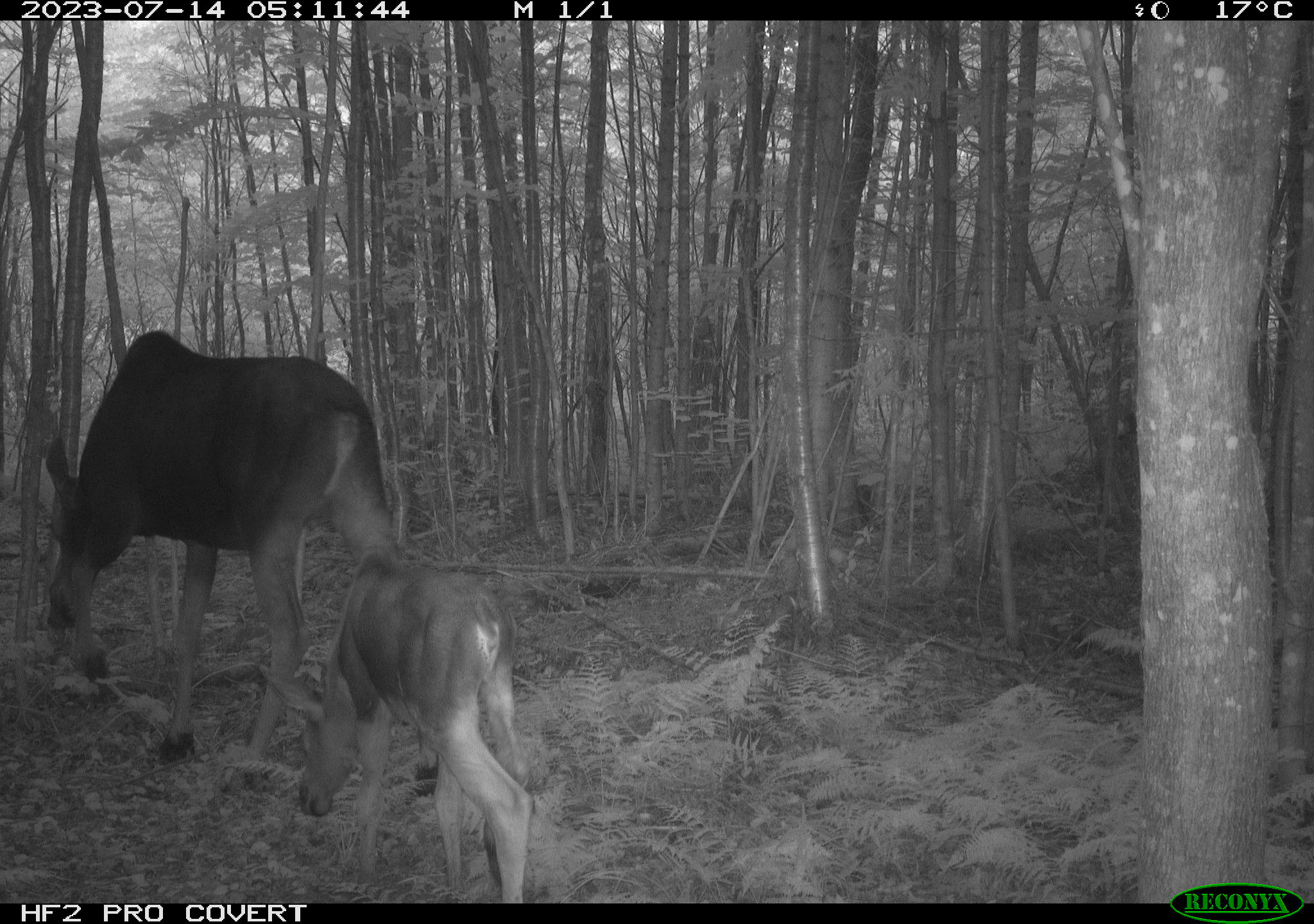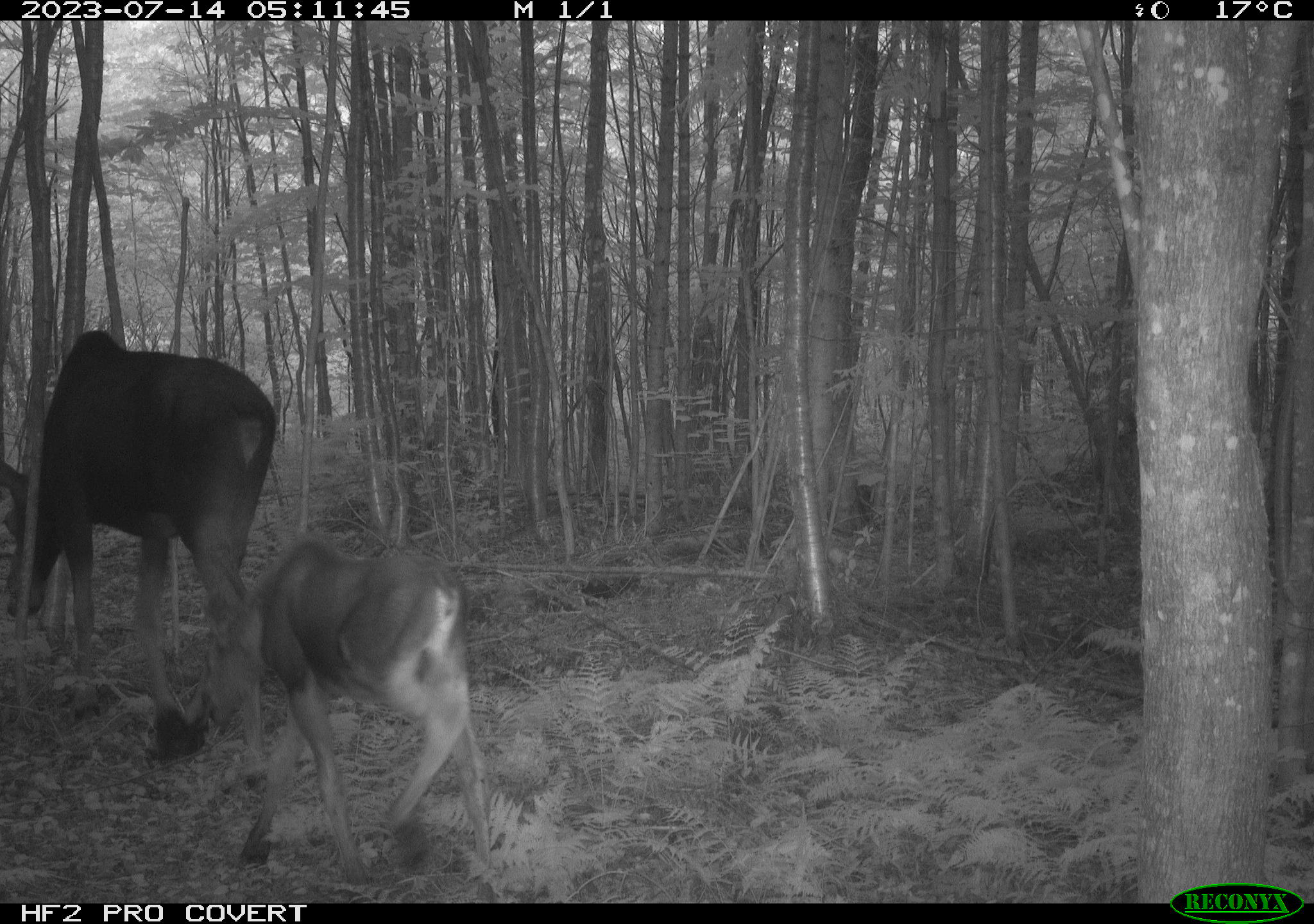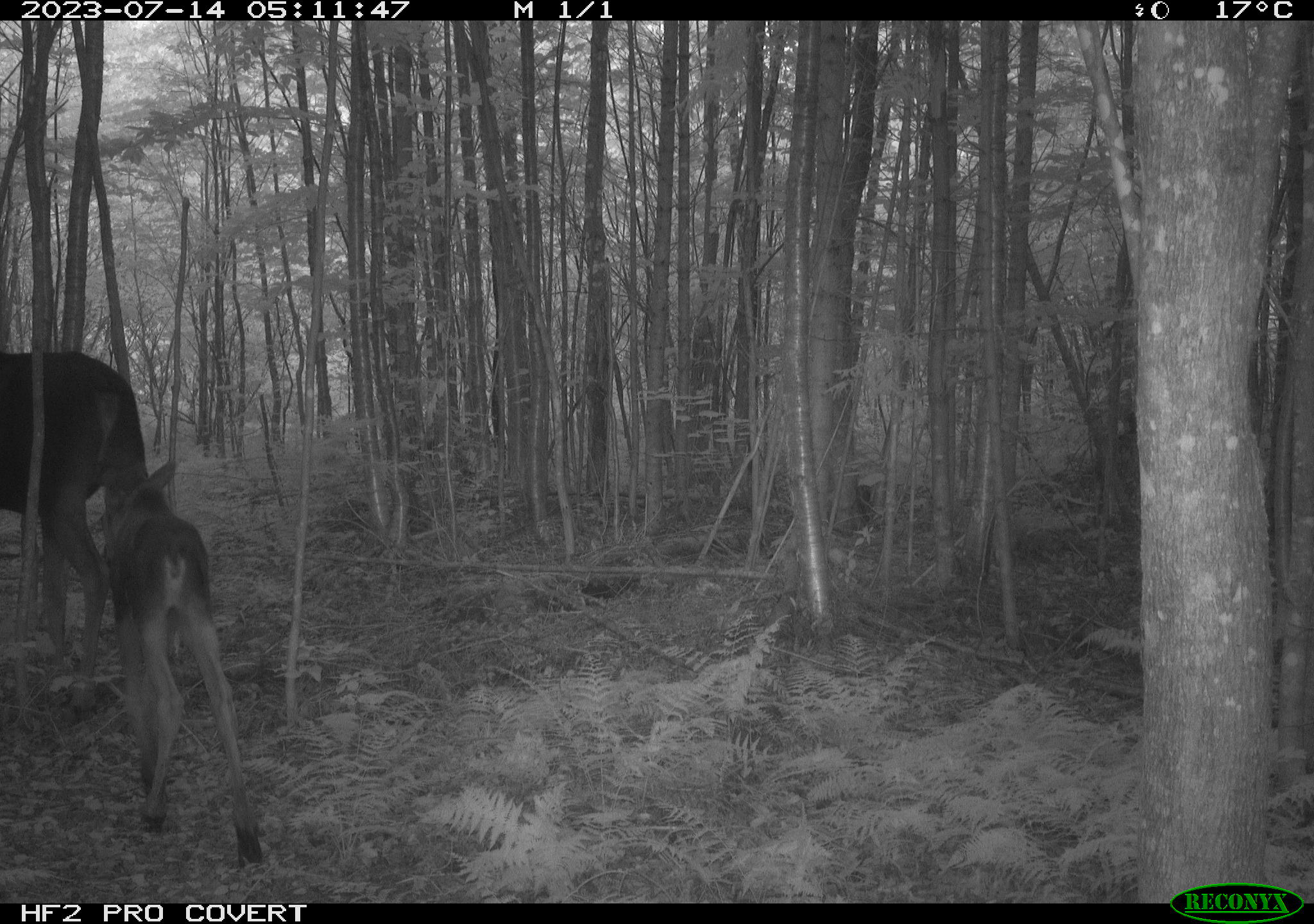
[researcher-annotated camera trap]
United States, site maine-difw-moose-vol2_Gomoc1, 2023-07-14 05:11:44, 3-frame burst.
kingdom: Animalia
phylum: Chordata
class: Mammalia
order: Artiodactyla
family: Cervidae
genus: Alces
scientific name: Alces alces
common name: moose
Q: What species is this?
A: Moose (Alces alces).